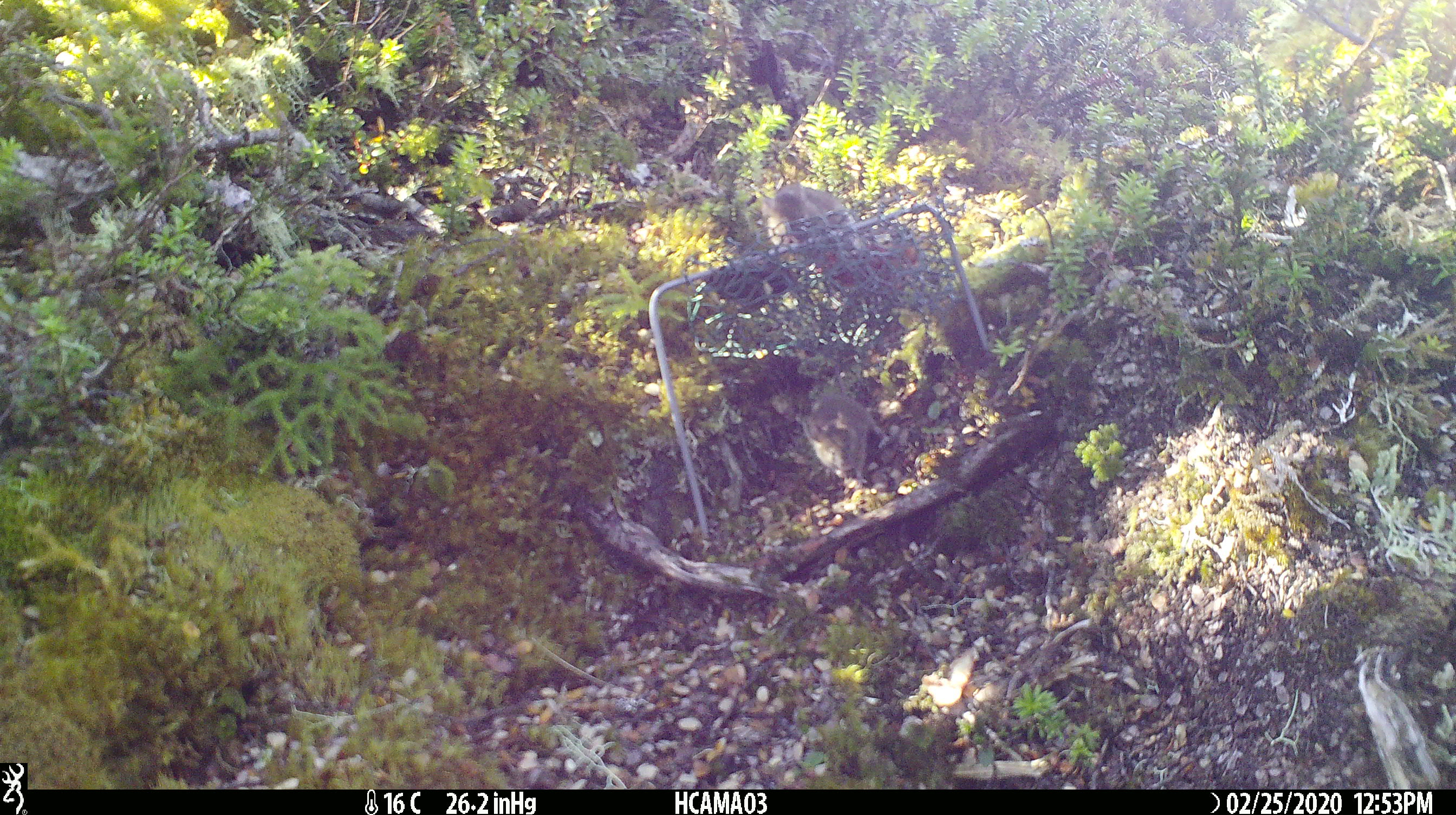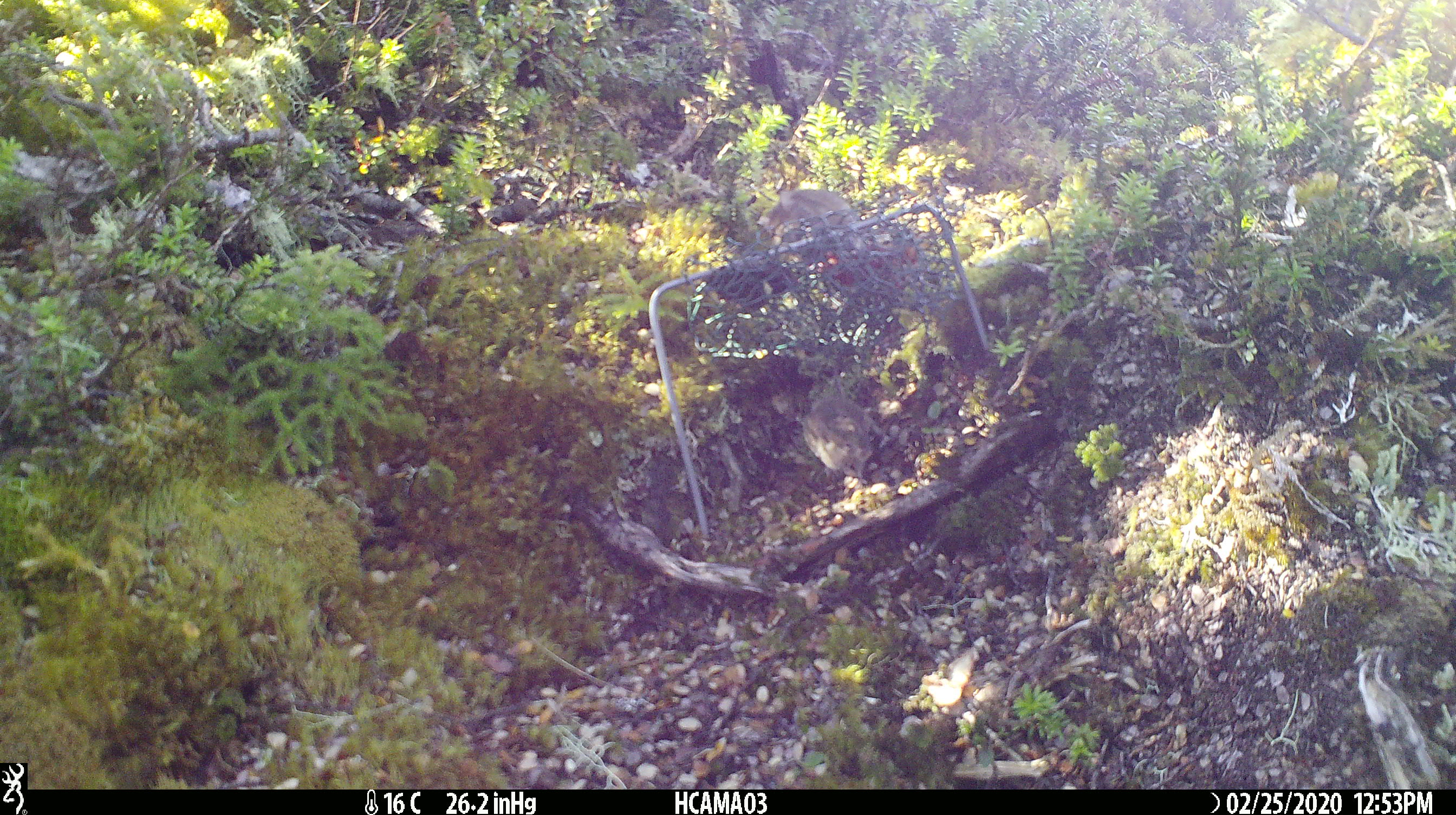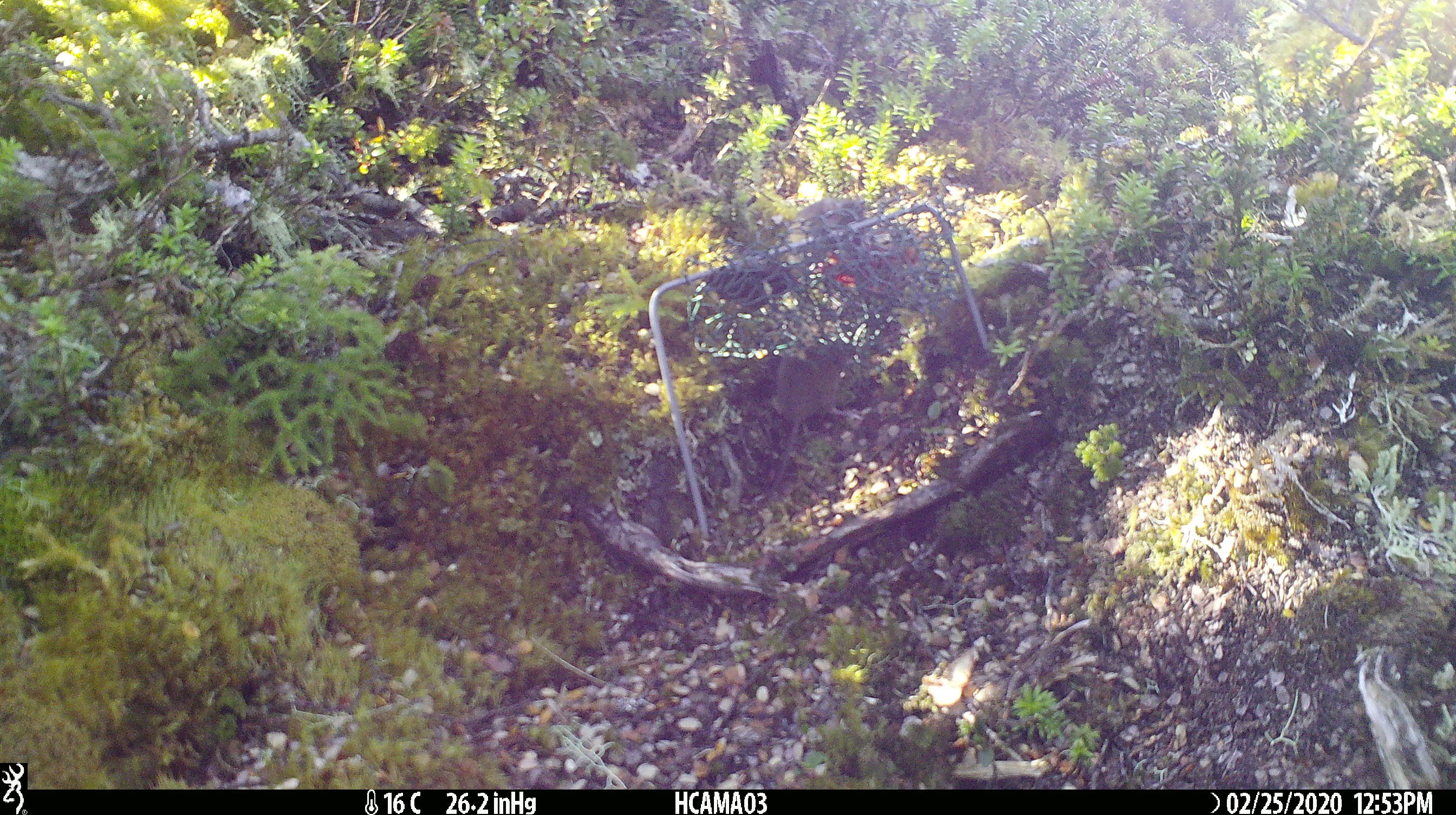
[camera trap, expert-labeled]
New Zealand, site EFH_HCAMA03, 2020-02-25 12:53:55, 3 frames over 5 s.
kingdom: Animalia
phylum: Chordata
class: Mammalia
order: Rodentia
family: Muridae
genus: Mus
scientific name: Mus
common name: mouse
Mouse (Mus).